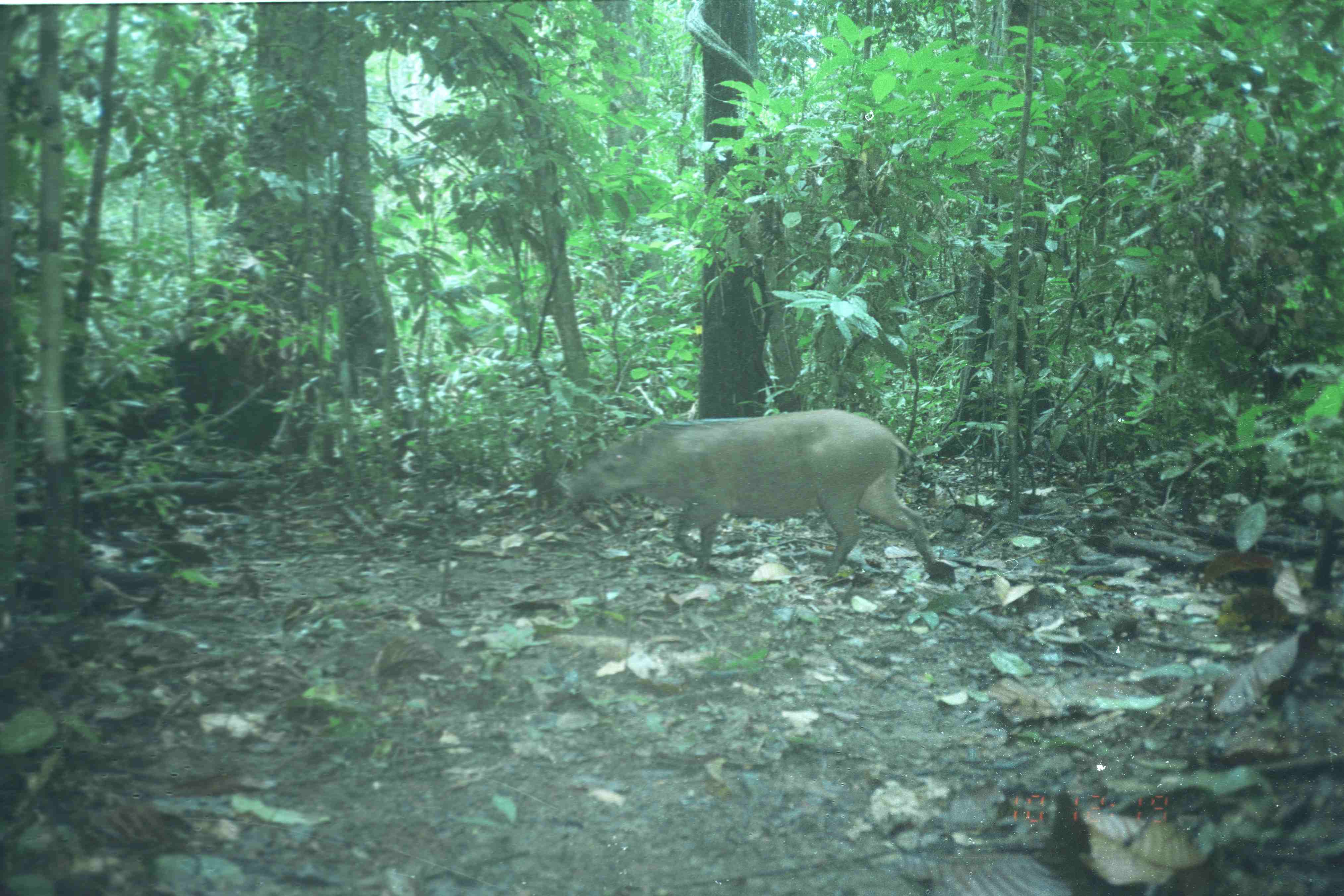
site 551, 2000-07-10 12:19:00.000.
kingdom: Animalia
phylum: Chordata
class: Mammalia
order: Artiodactyla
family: Suidae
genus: Sus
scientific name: Sus scrofa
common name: wild boar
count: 1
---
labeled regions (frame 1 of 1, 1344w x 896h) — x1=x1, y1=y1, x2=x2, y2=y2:
sus scrofa: x1=568, y1=406, x2=939, y2=579